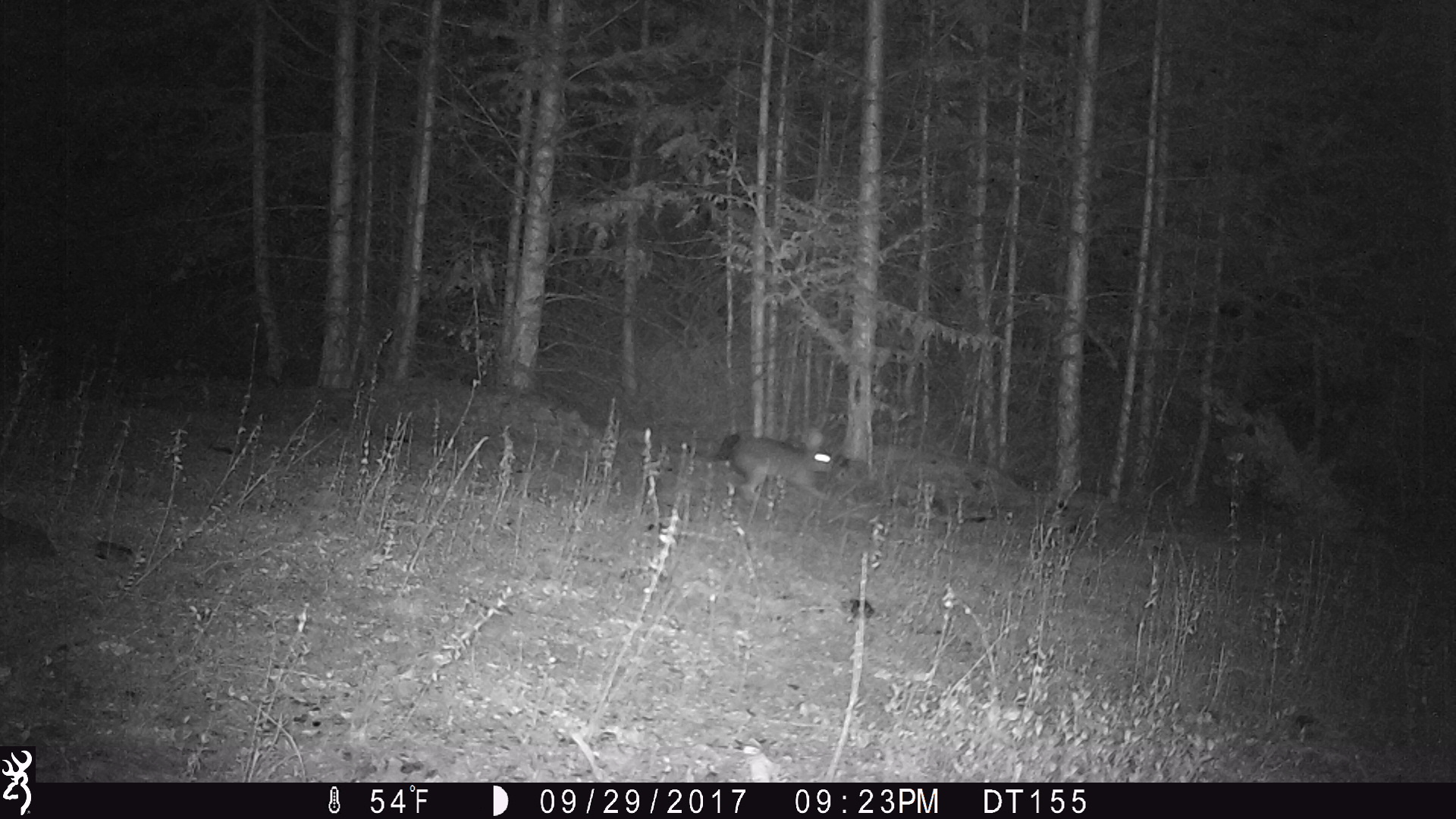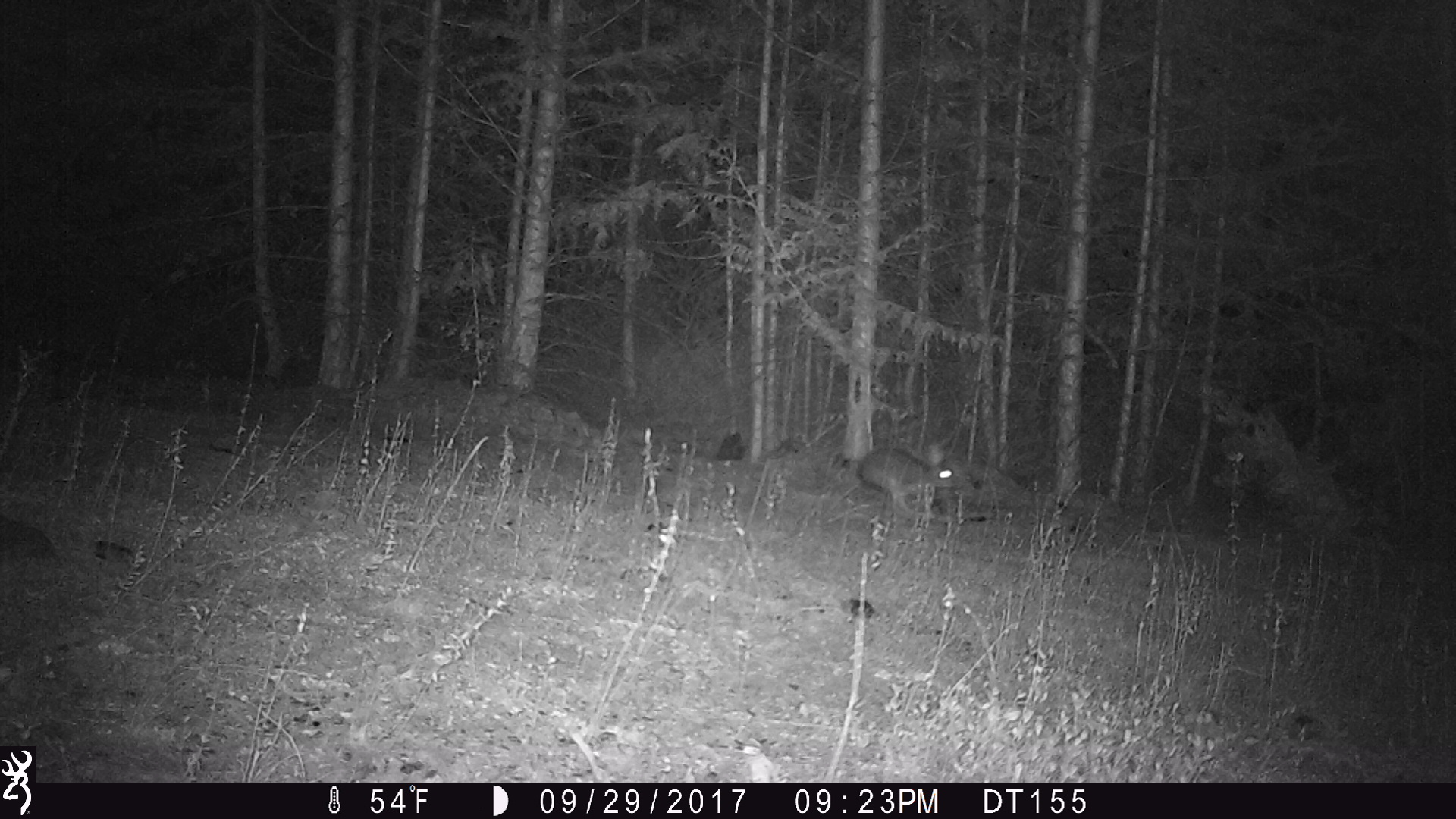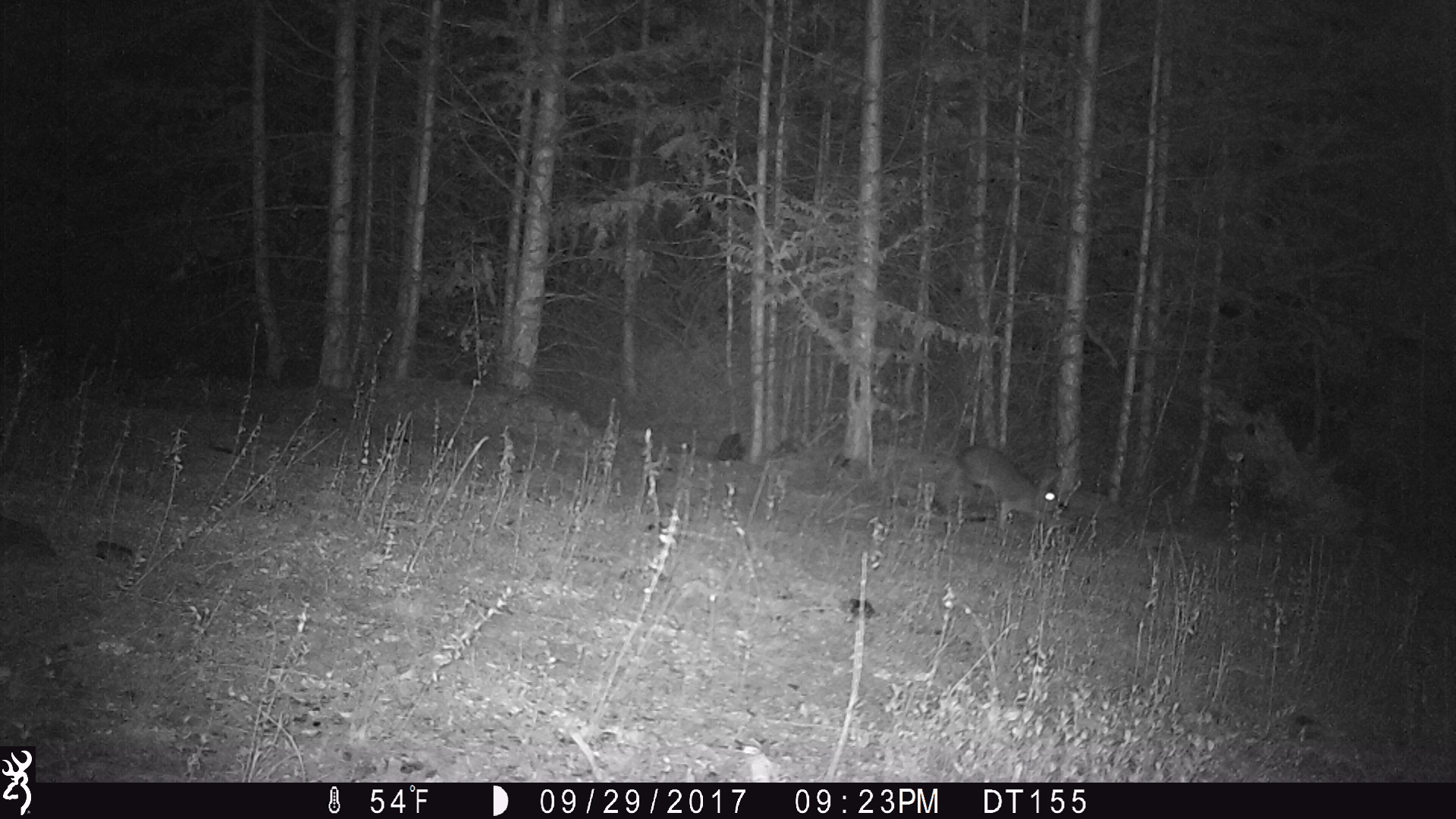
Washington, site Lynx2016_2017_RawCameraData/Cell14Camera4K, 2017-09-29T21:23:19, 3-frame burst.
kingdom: Animalia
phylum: Chordata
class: Mammalia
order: Lagomorpha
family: Leporidae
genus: Lepus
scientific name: Lepus americanus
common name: snowshoe hare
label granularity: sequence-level